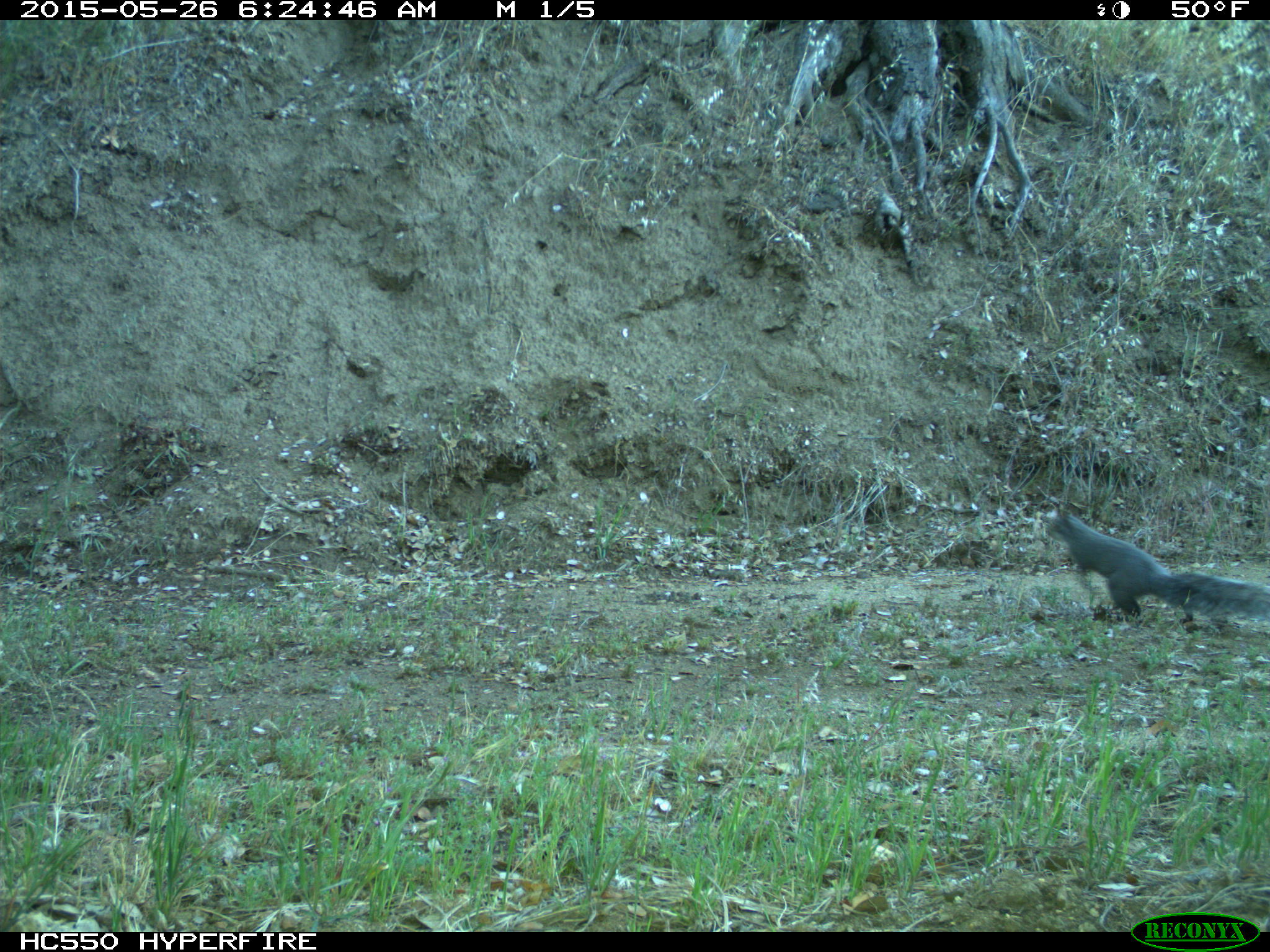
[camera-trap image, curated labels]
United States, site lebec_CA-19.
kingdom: Animalia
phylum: Chordata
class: Mammalia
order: Rodentia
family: Sciuridae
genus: Sciurus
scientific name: Sciurus carolinensis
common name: eastern gray squirrel